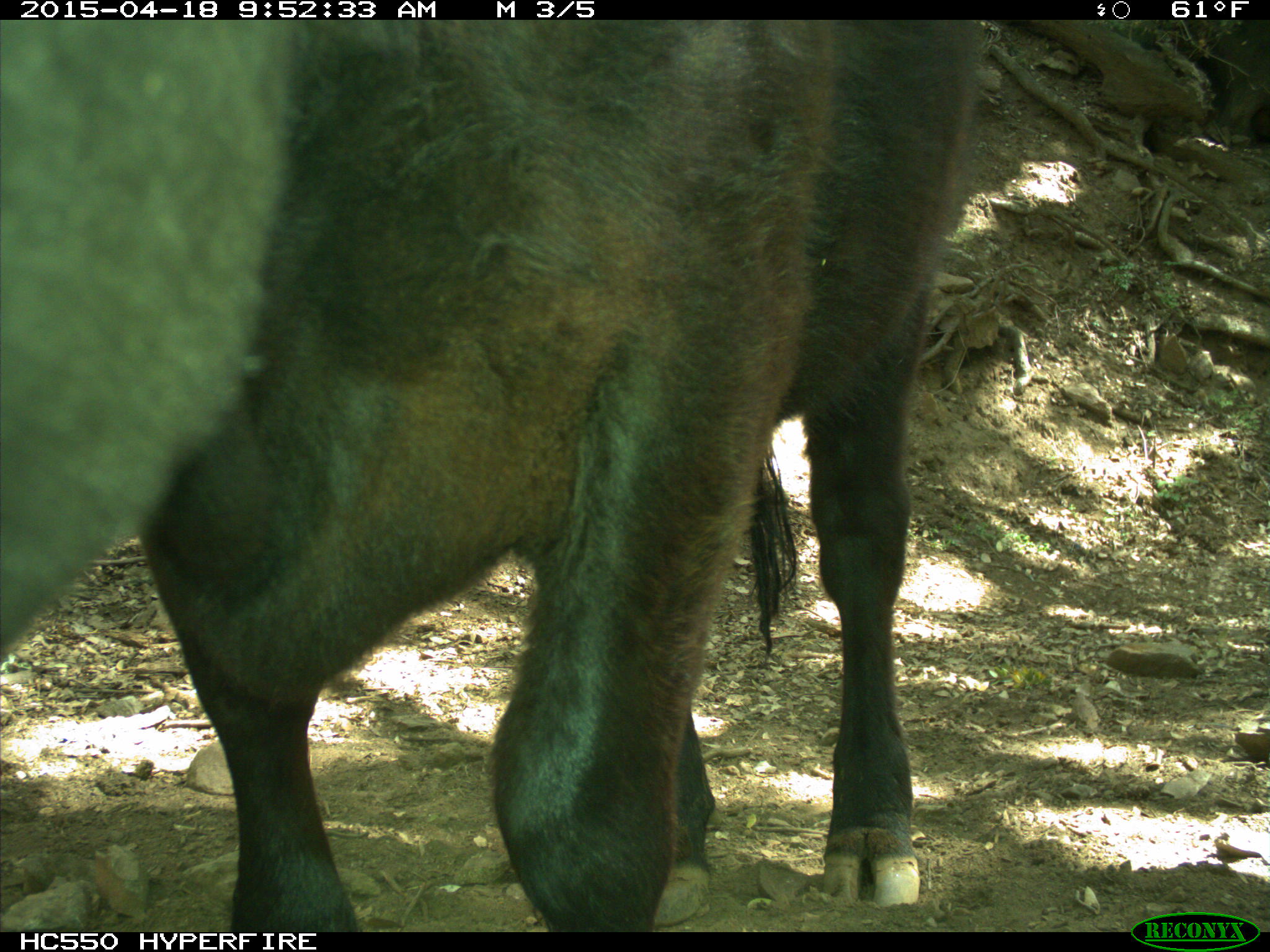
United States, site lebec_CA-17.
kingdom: Animalia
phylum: Chordata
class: Mammalia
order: Artiodactyla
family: Bovidae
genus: Bos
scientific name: Bos taurus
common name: domestic cow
Bos taurus (domestic cow).